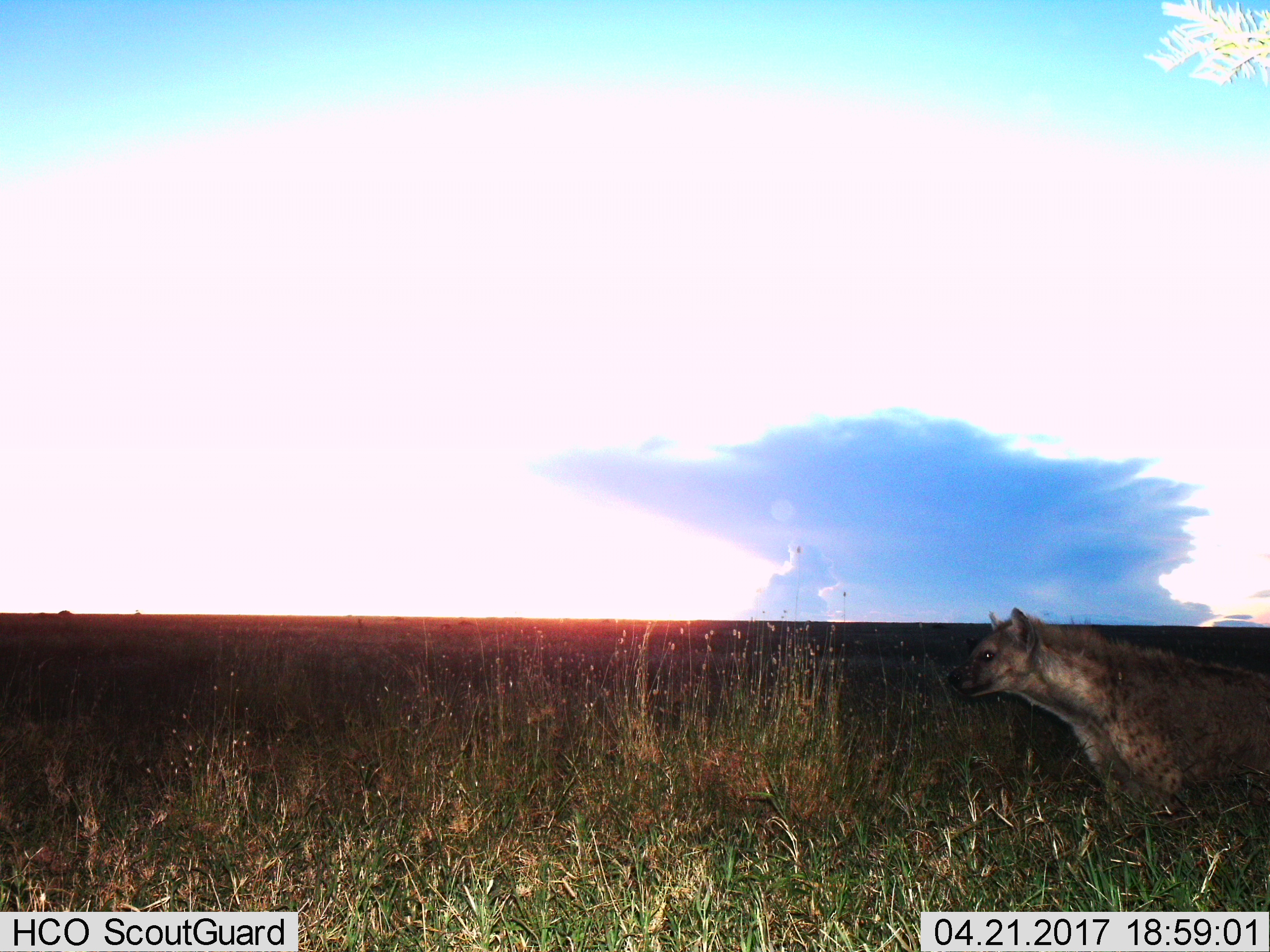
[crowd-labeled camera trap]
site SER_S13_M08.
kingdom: Animalia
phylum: Chordata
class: Mammalia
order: Carnivora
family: Hyaenidae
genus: Crocuta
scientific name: Crocuta crocuta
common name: spotted hyena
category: hyenaspotted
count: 1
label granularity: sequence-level